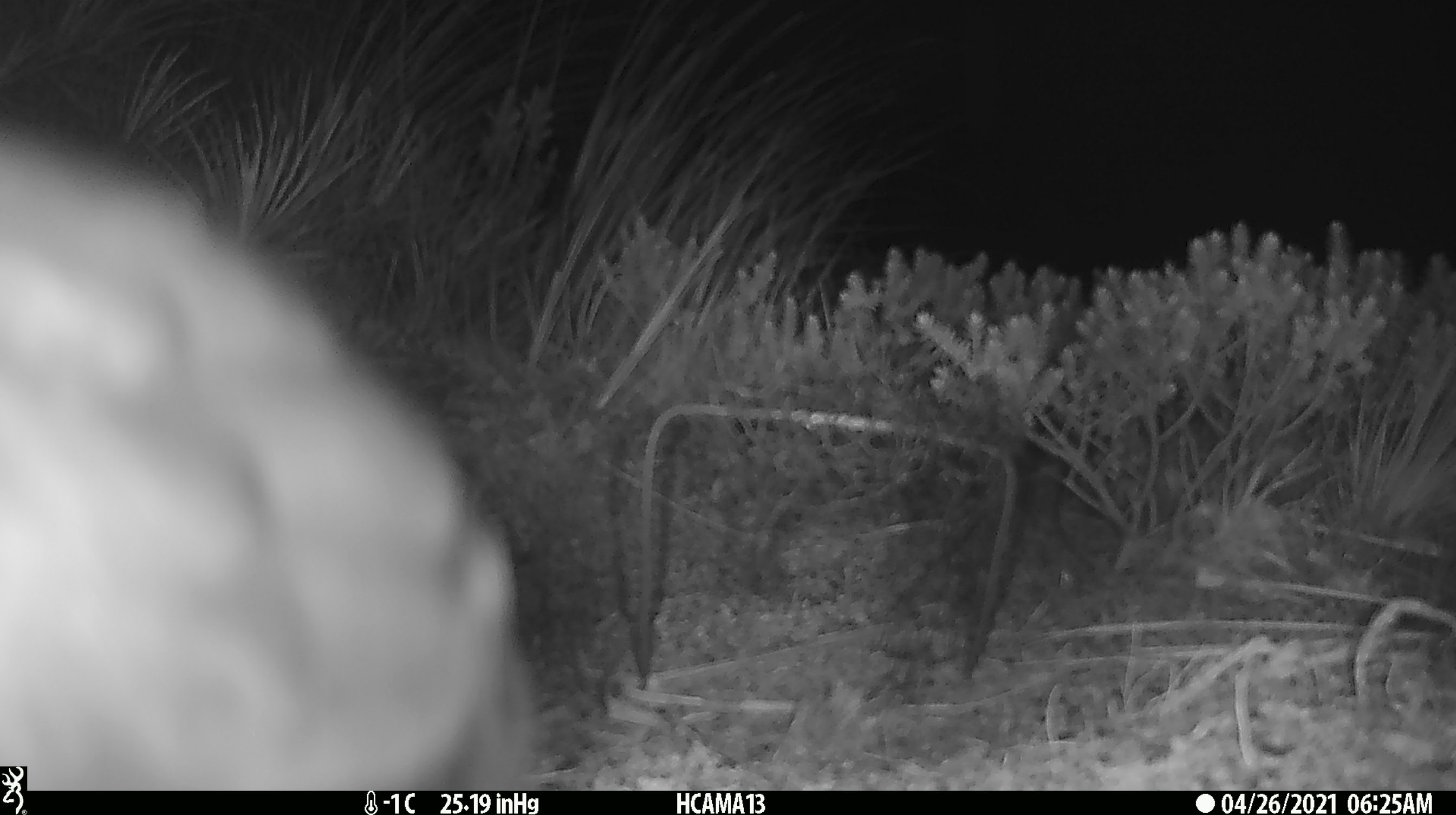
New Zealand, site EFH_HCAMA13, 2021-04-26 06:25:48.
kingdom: Animalia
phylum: Chordata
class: Aves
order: Psittaciformes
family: Strigopidae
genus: Nestor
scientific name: Nestor notabilis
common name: kea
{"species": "kea (Nestor notabilis)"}